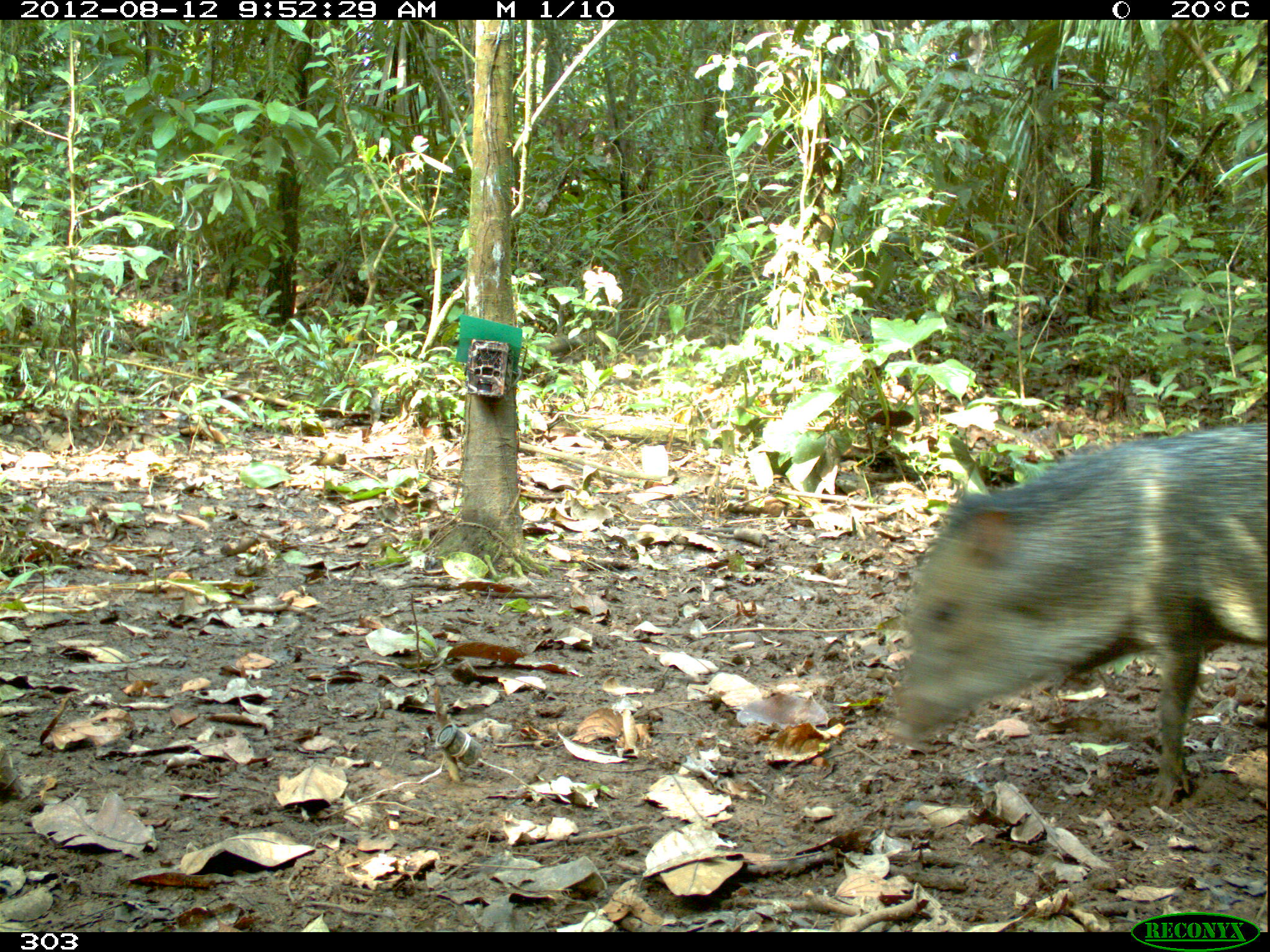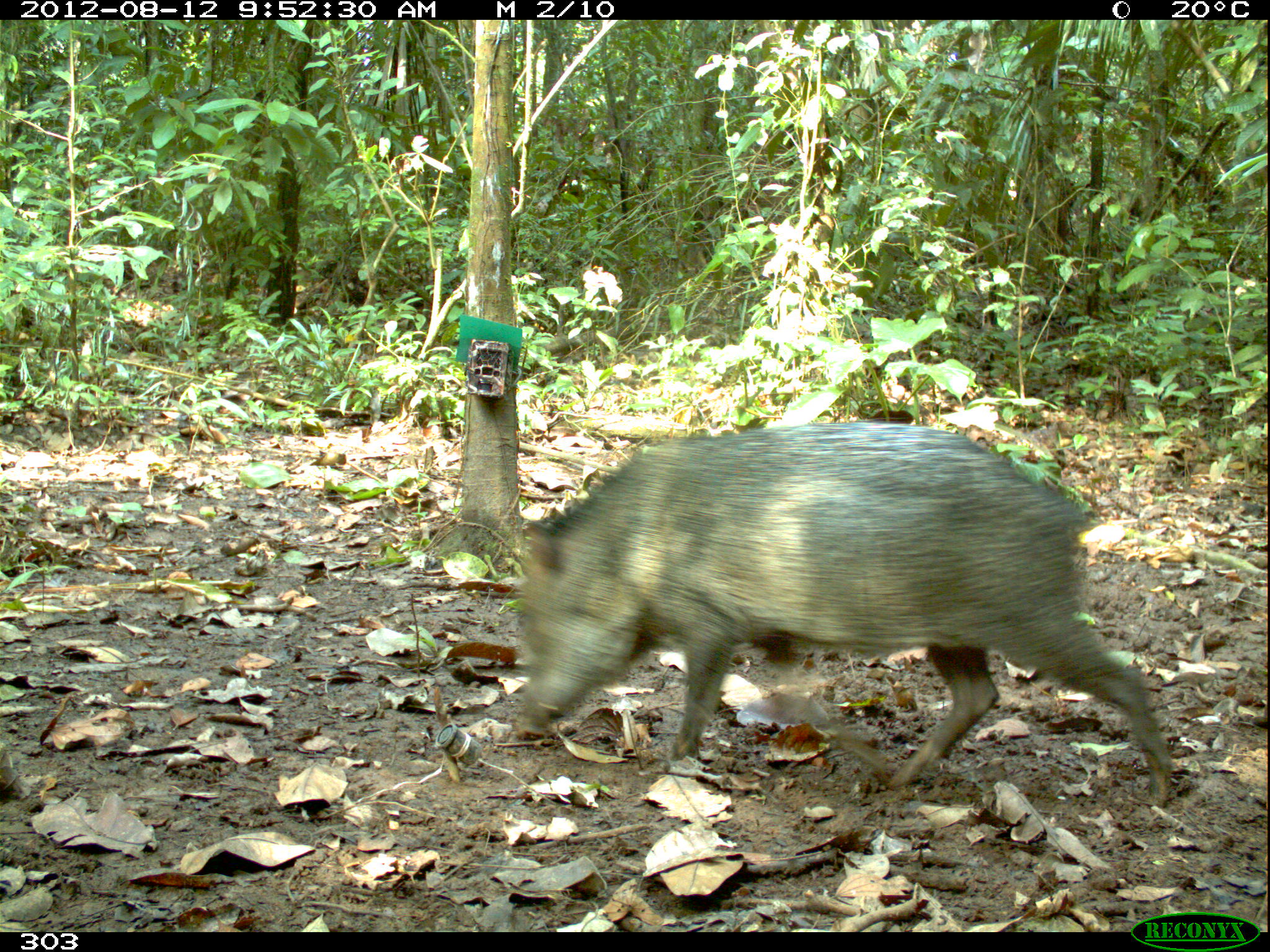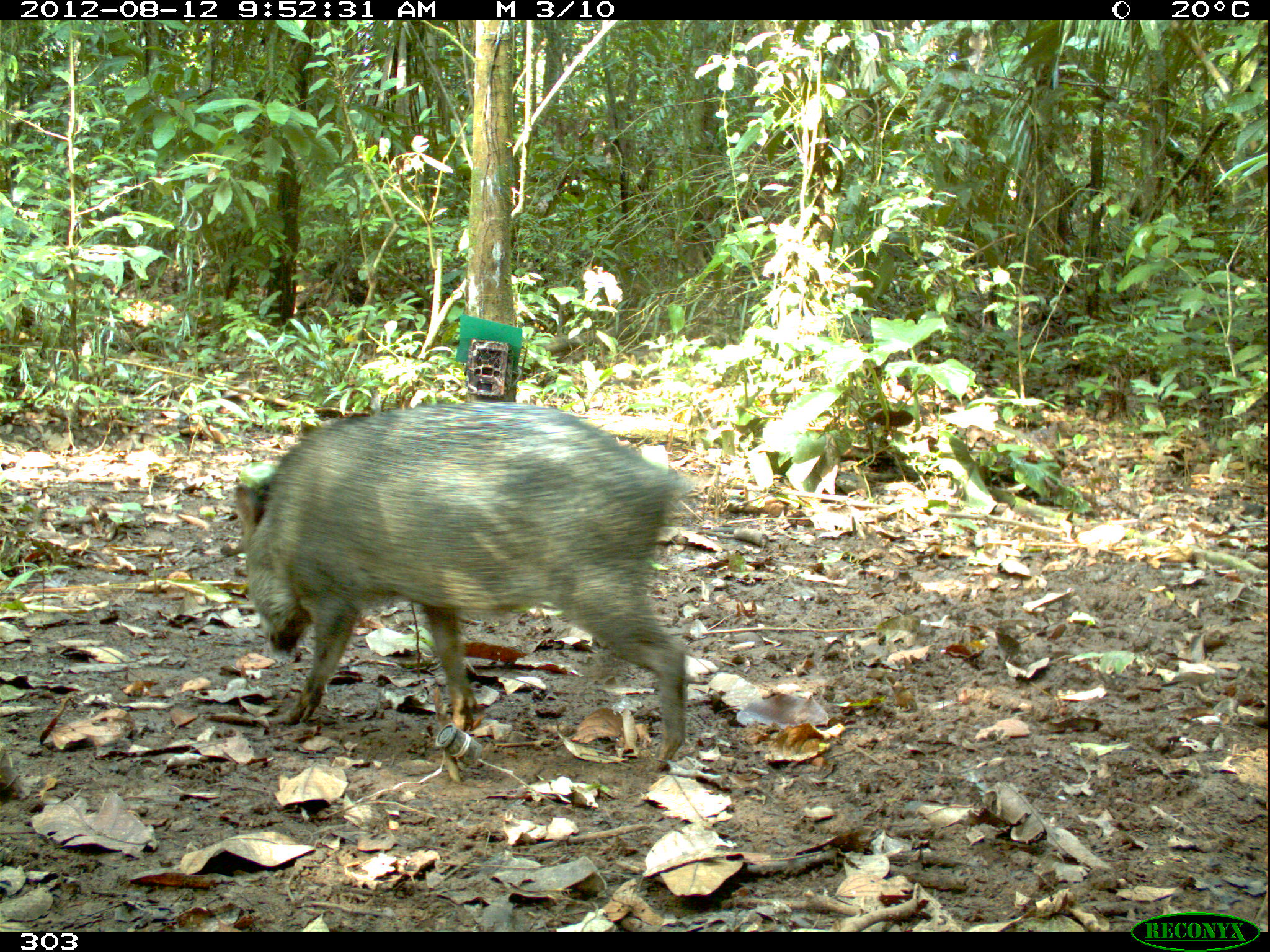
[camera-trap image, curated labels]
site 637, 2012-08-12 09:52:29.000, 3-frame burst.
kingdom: Animalia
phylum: Chordata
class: Mammalia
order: Artiodactyla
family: Tayassuidae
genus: Pecari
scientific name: Pecari tajacu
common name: collared peccary